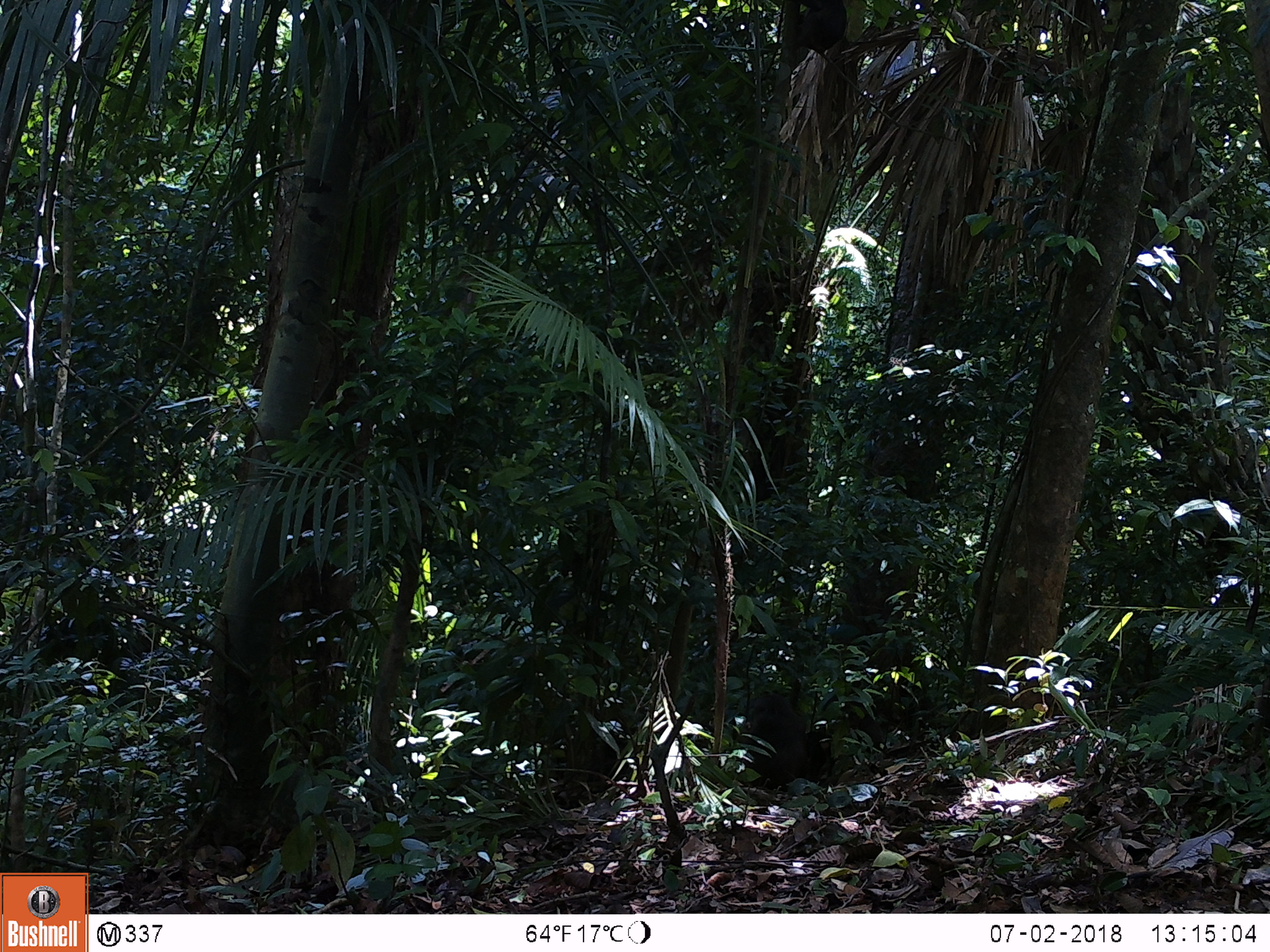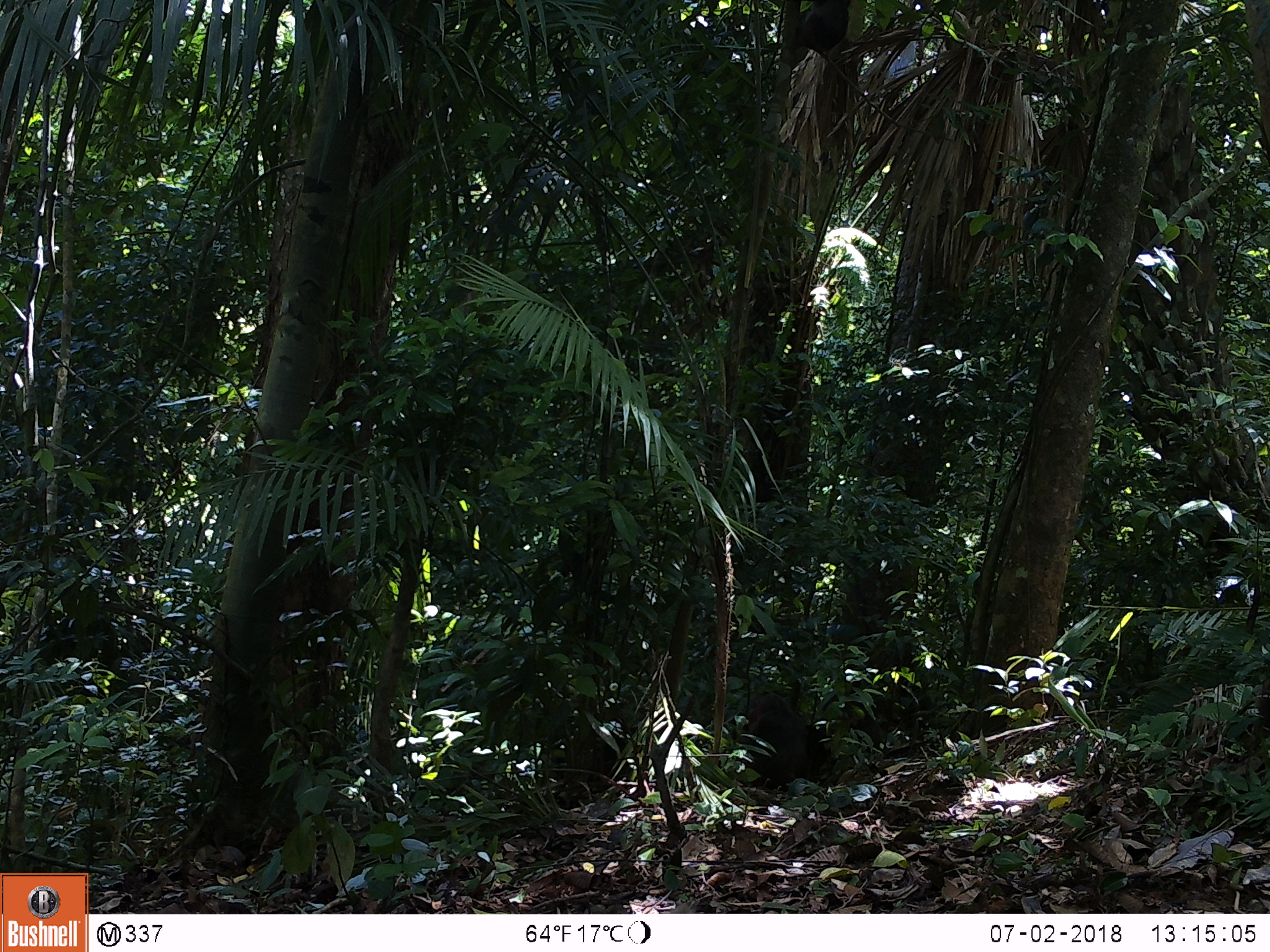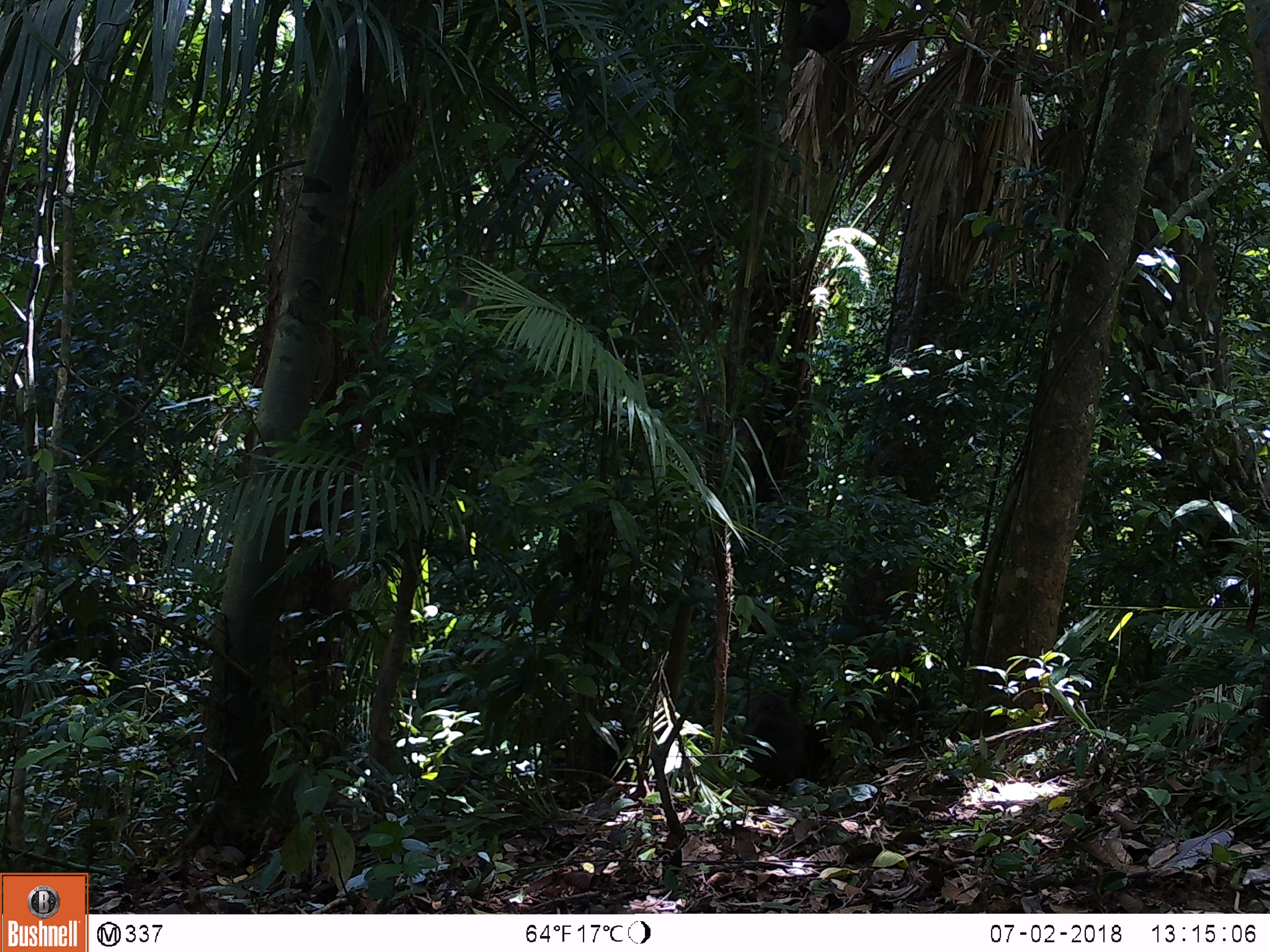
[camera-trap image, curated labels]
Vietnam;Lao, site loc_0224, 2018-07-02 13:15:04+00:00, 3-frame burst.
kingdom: Animalia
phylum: Chordata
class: Mammalia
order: Primates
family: Cercopithecidae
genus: Macaca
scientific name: Macaca arctoides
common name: stump-tailed macaque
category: stump tailed macaque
Stump tailed macaque (stump-tailed macaque) (Macaca arctoides). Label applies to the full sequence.